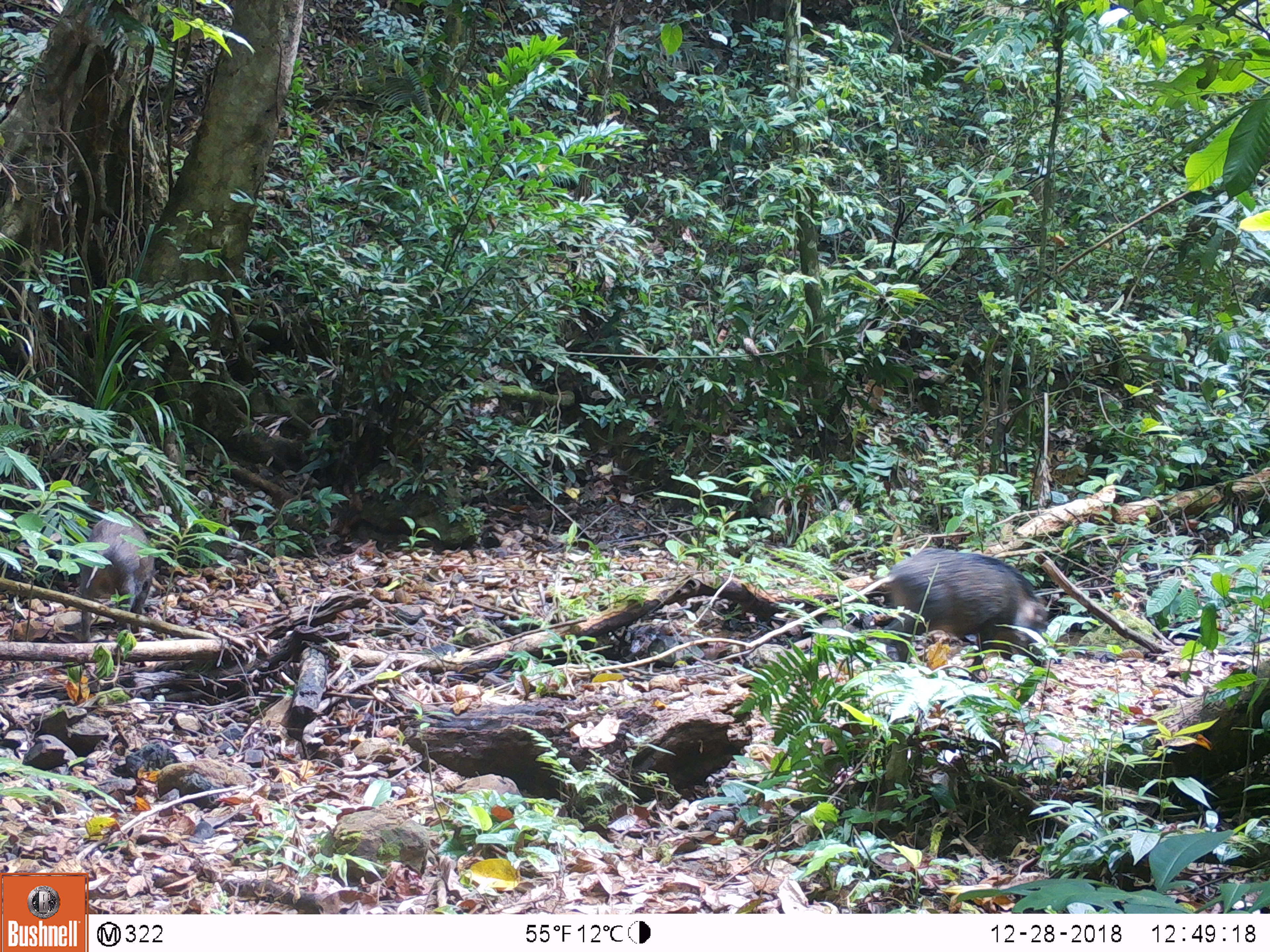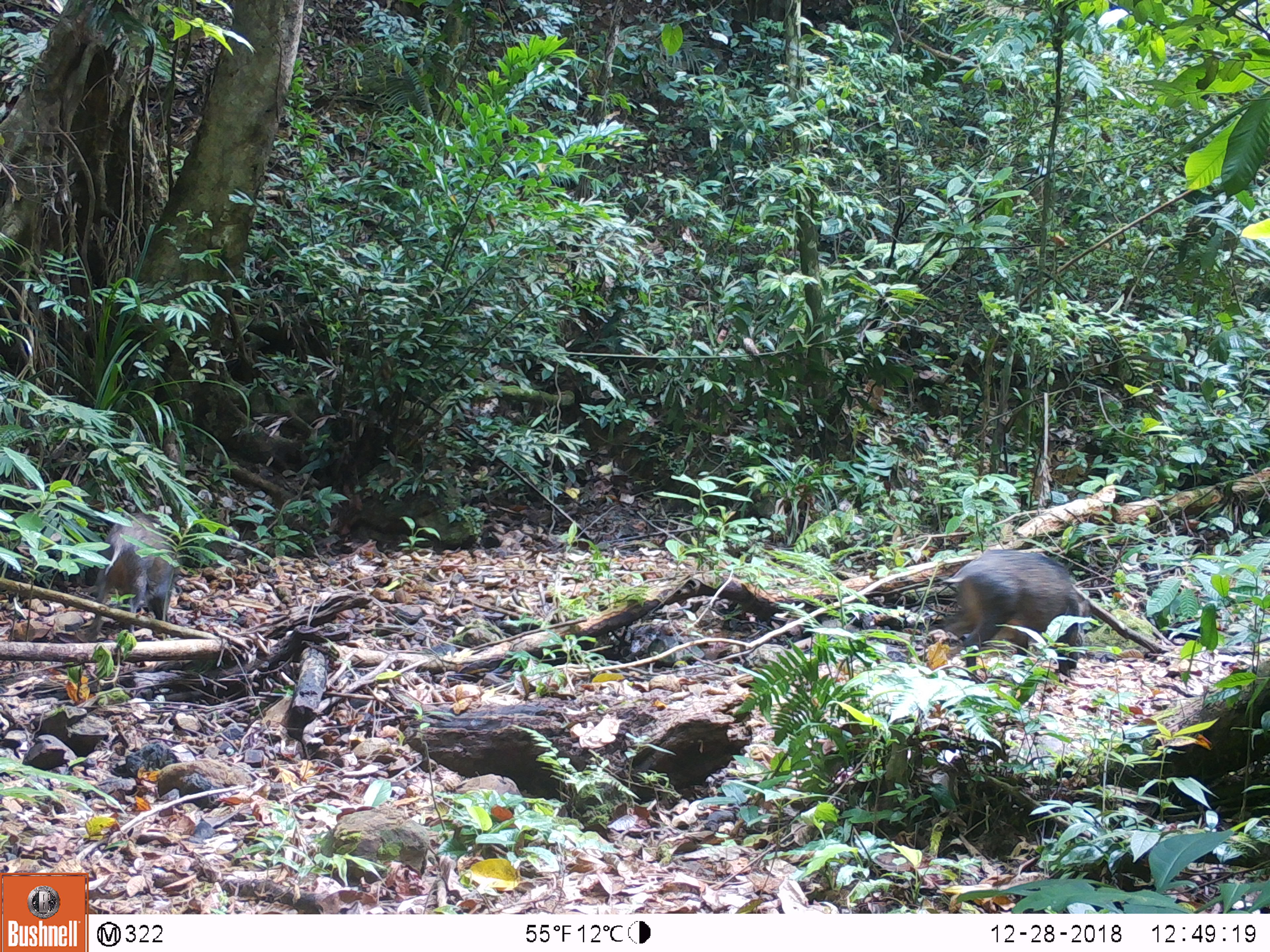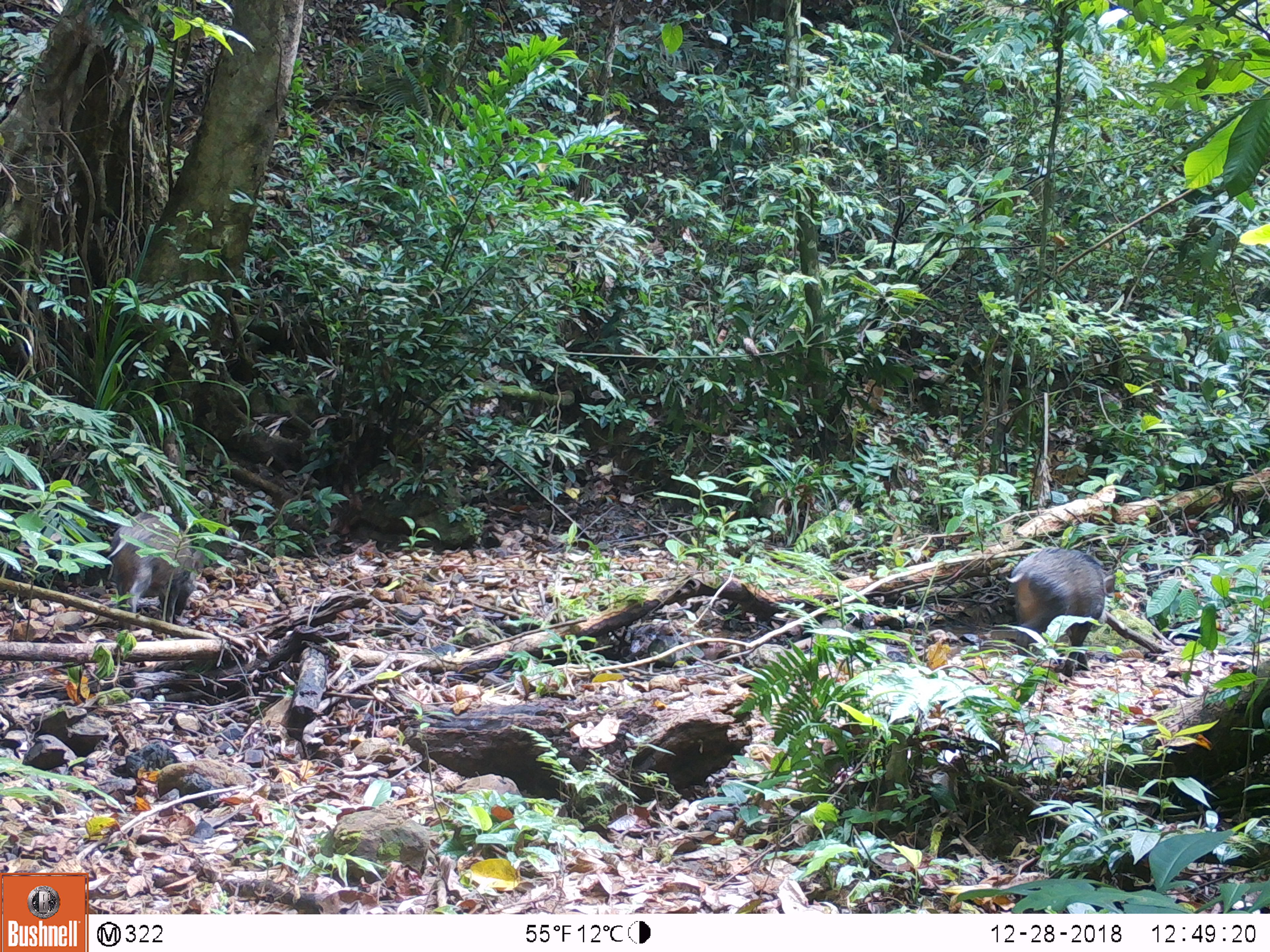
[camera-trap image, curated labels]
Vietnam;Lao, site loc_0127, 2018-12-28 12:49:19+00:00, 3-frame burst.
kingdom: Animalia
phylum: Chordata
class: Mammalia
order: Artiodactyla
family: Suidae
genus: Sus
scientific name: Sus scrofa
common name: eurasian wild pig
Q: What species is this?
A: Eurasian wild pig (Sus scrofa).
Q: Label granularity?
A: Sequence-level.